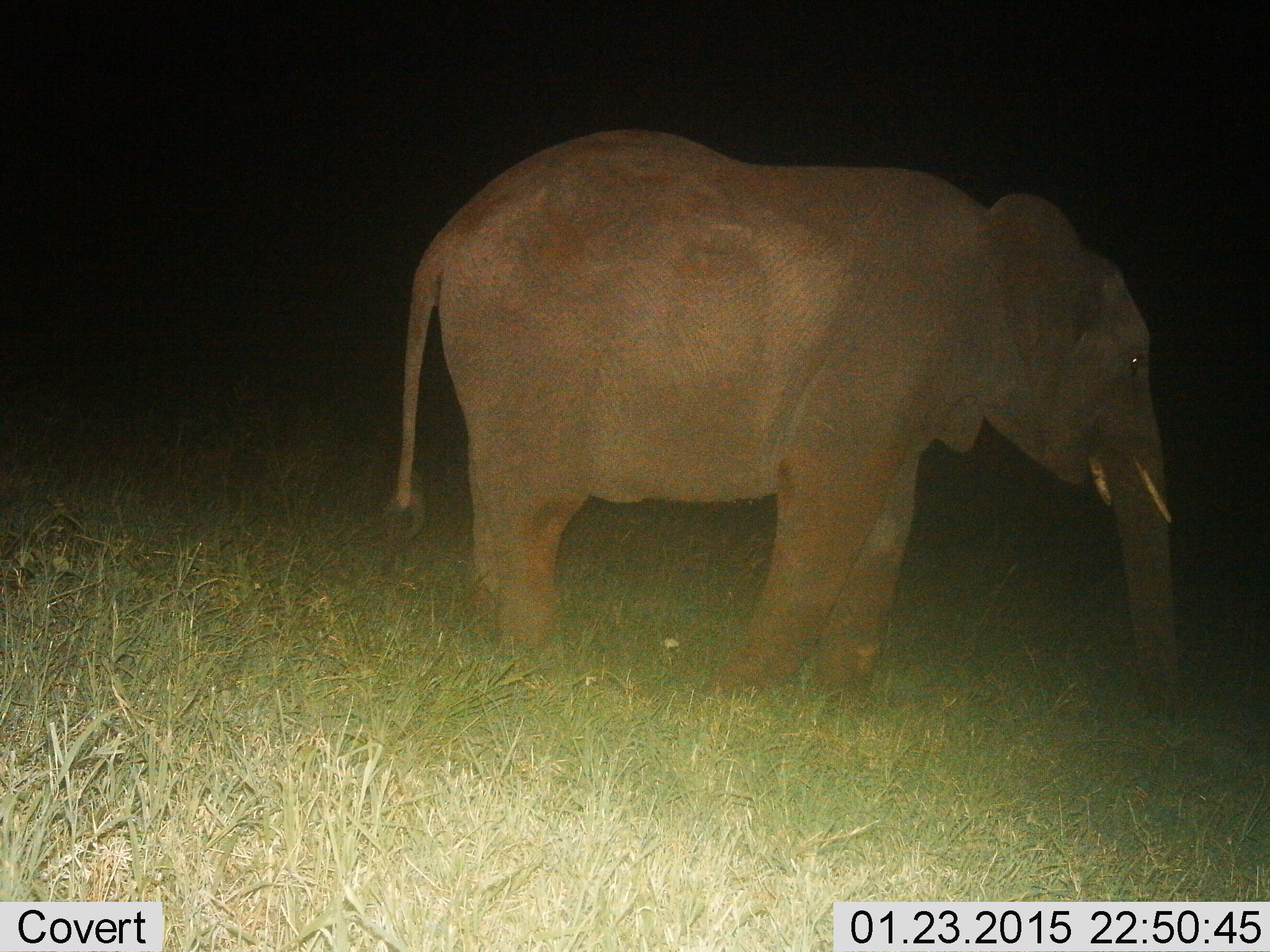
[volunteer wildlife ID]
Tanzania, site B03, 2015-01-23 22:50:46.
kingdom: Animalia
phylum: Chordata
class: Mammalia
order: Proboscidea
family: Elephantidae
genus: Loxodonta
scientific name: Loxodonta africana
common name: african bush elephant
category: elephant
Elephant (african bush elephant) (Loxodonta africana), count 1. Behavior (volunteer vote fractions): standing 100%, resting 0%, moving 0%, interacting 0%. Young present (vote fraction): 10%. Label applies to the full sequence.